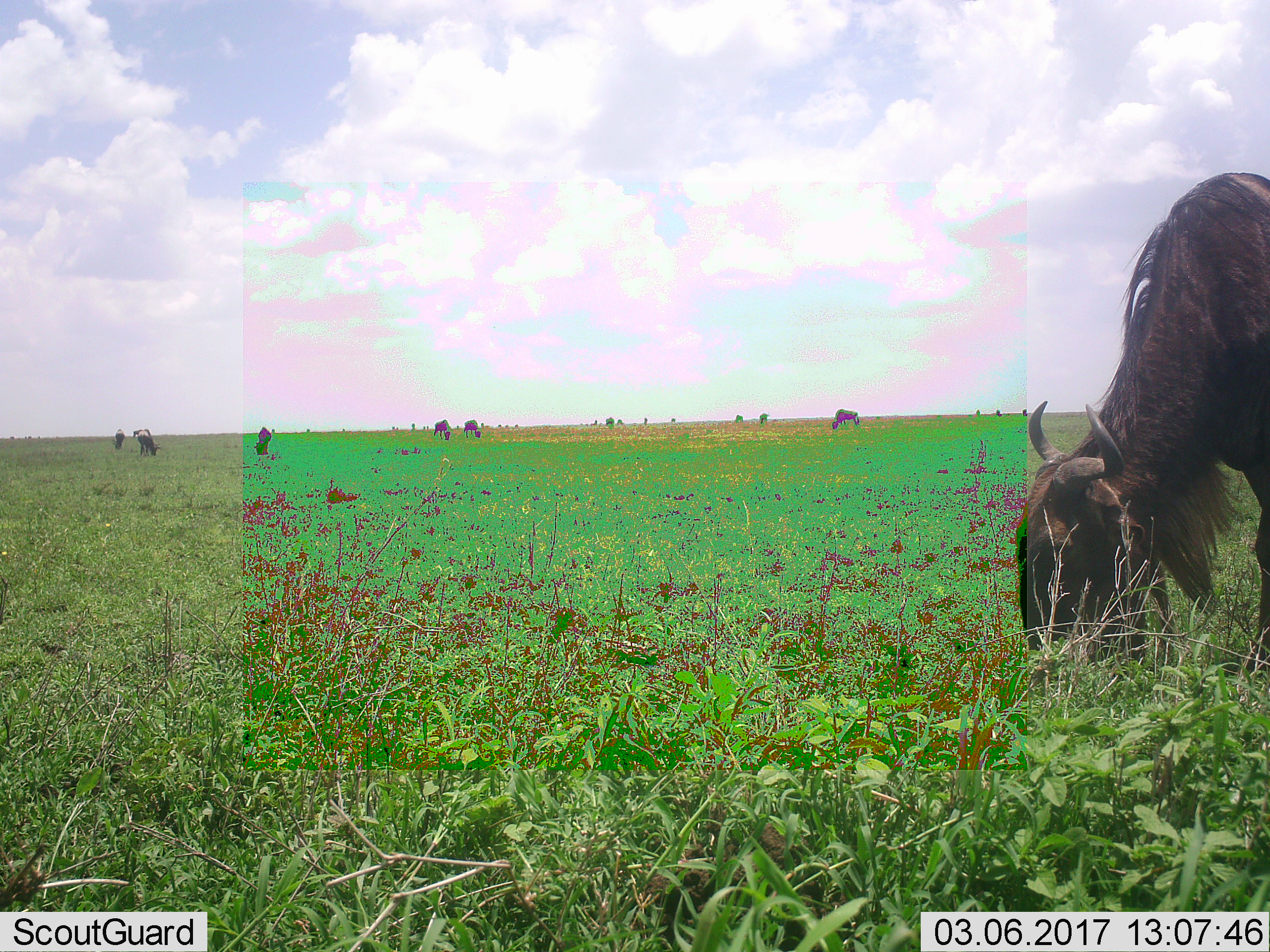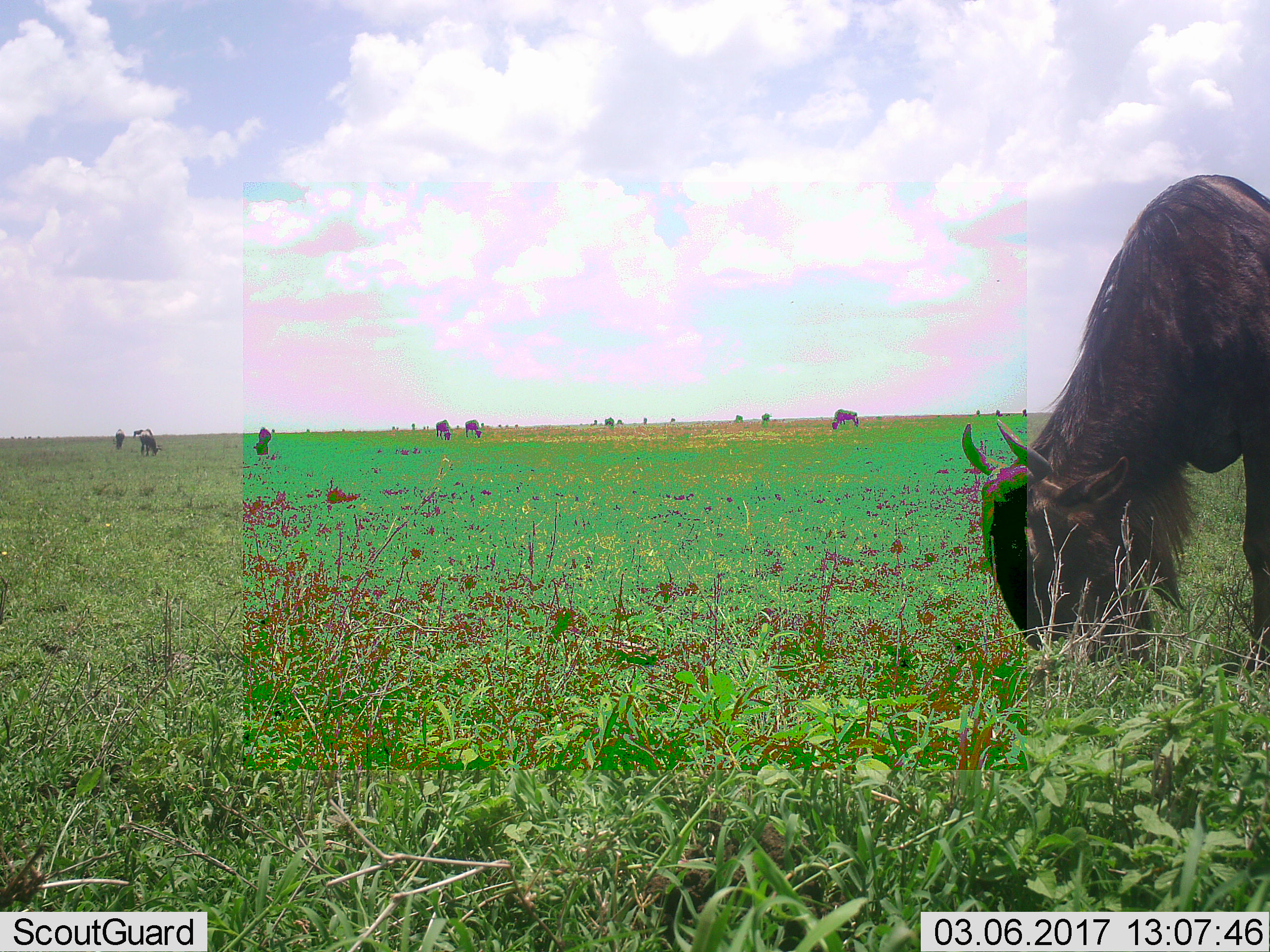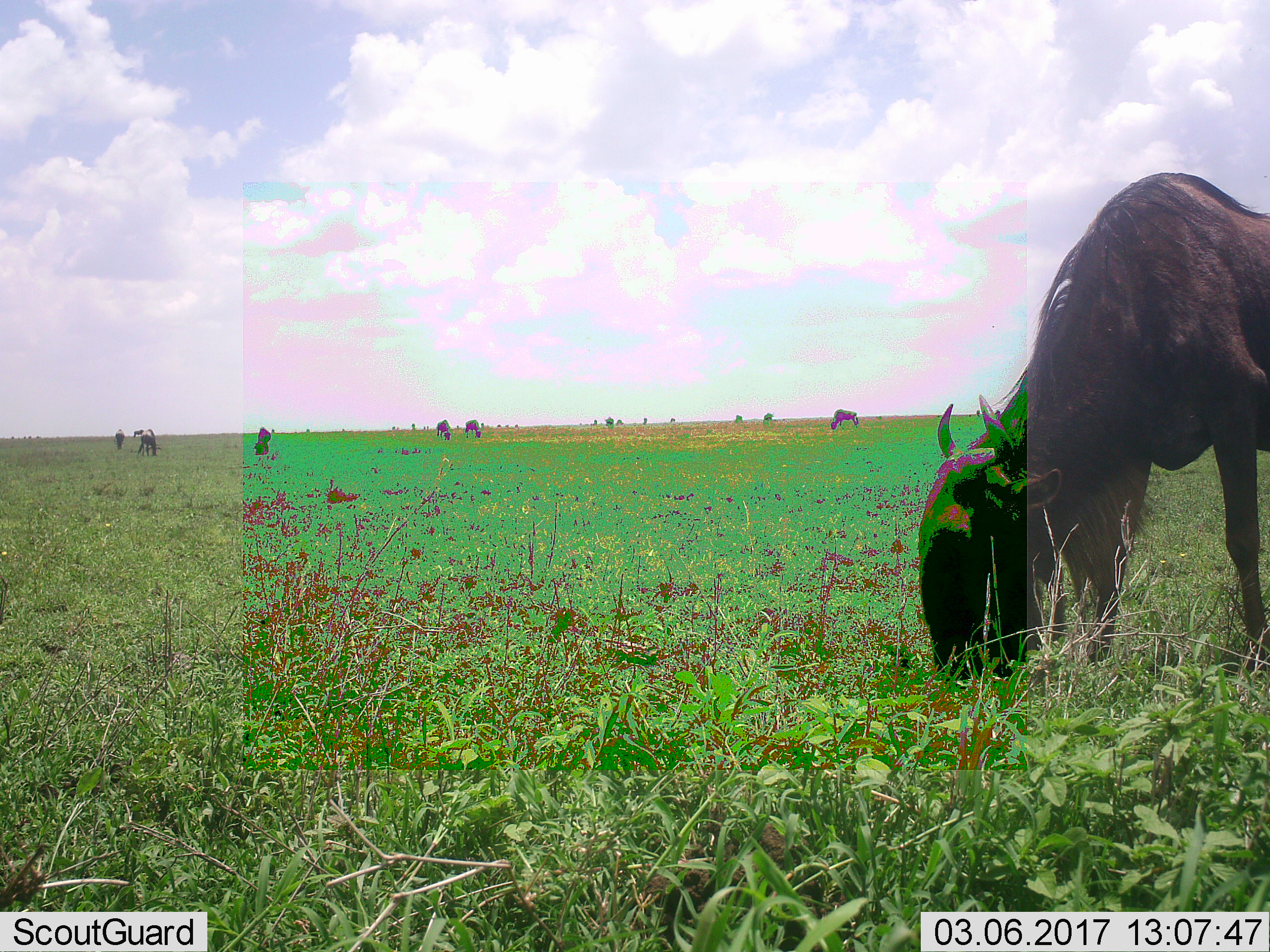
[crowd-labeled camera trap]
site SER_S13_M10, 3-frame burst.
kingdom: Animalia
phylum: Chordata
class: Mammalia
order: Artiodactyla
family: Bovidae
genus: Connochaetes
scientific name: Connochaetes taurinus taurinus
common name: blue wildebeest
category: wildebeestblue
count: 7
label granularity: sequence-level